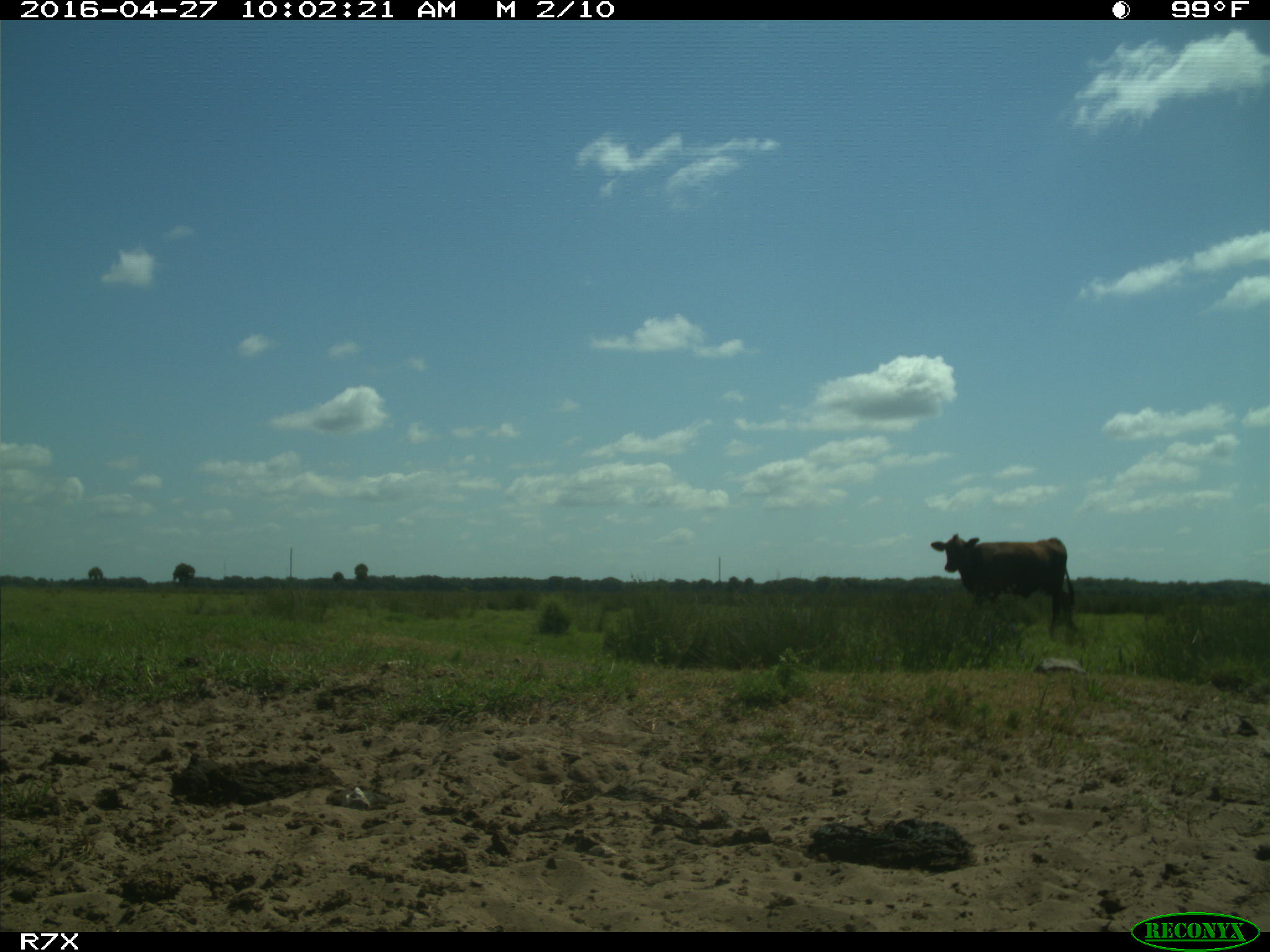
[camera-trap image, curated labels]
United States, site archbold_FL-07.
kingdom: Animalia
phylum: Chordata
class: Mammalia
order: Artiodactyla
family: Bovidae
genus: Bos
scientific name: Bos taurus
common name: domestic cow